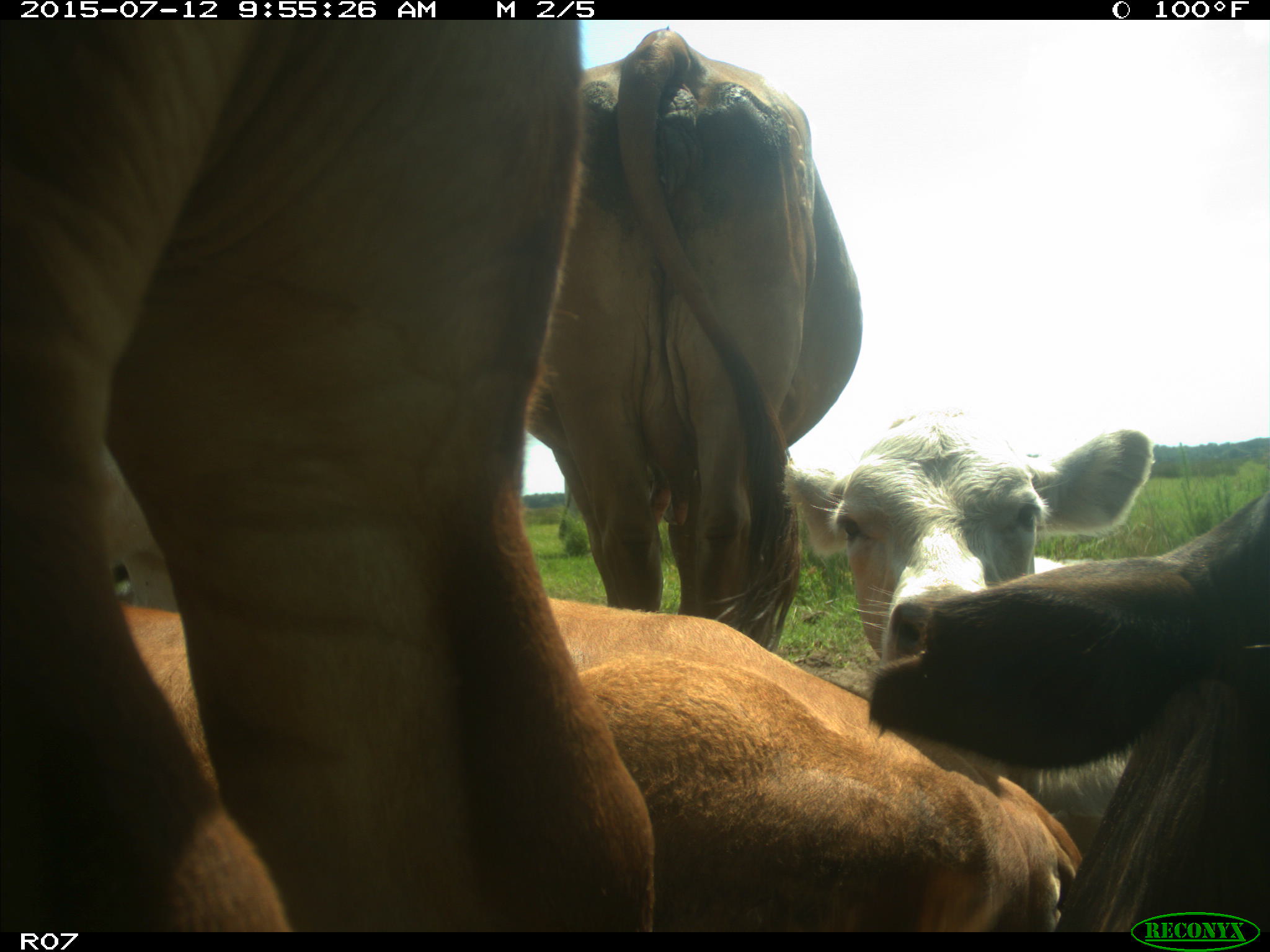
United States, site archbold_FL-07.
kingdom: Animalia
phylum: Chordata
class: Mammalia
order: Artiodactyla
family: Bovidae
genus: Bos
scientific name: Bos taurus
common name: domestic cow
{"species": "Bos taurus (domestic cow)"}